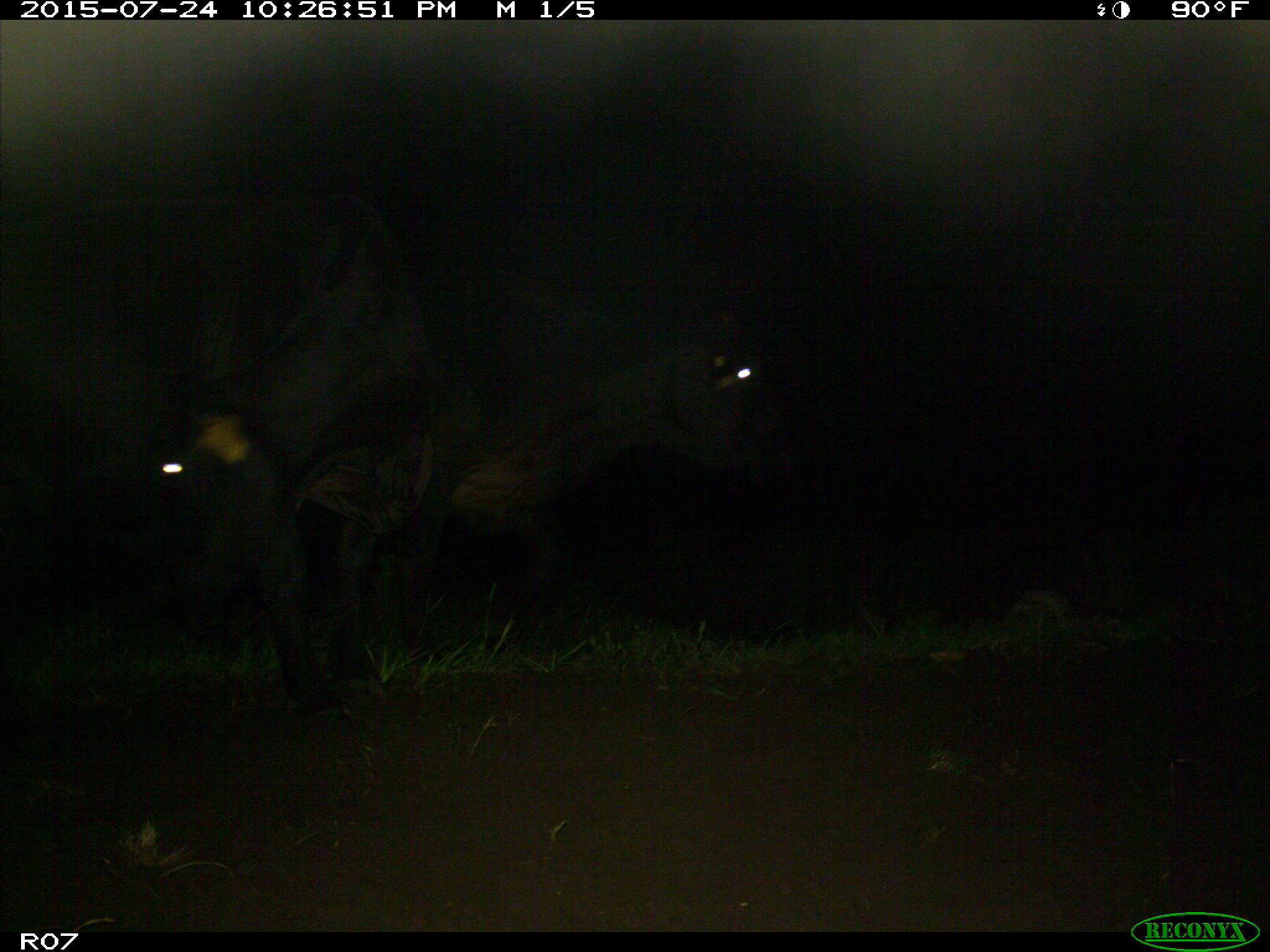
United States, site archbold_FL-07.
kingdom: Animalia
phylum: Chordata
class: Mammalia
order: Artiodactyla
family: Bovidae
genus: Bos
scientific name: Bos taurus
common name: domestic cow